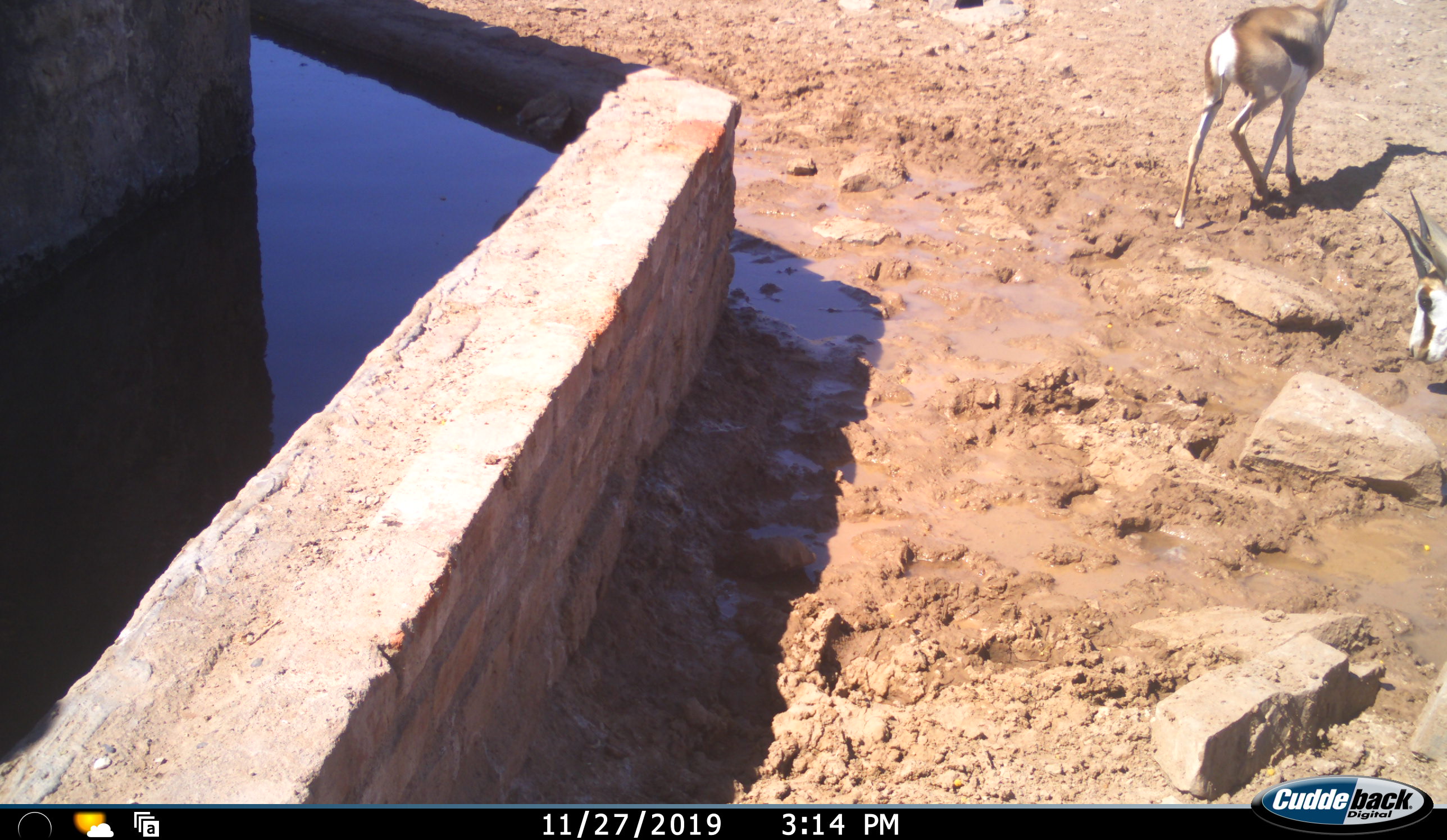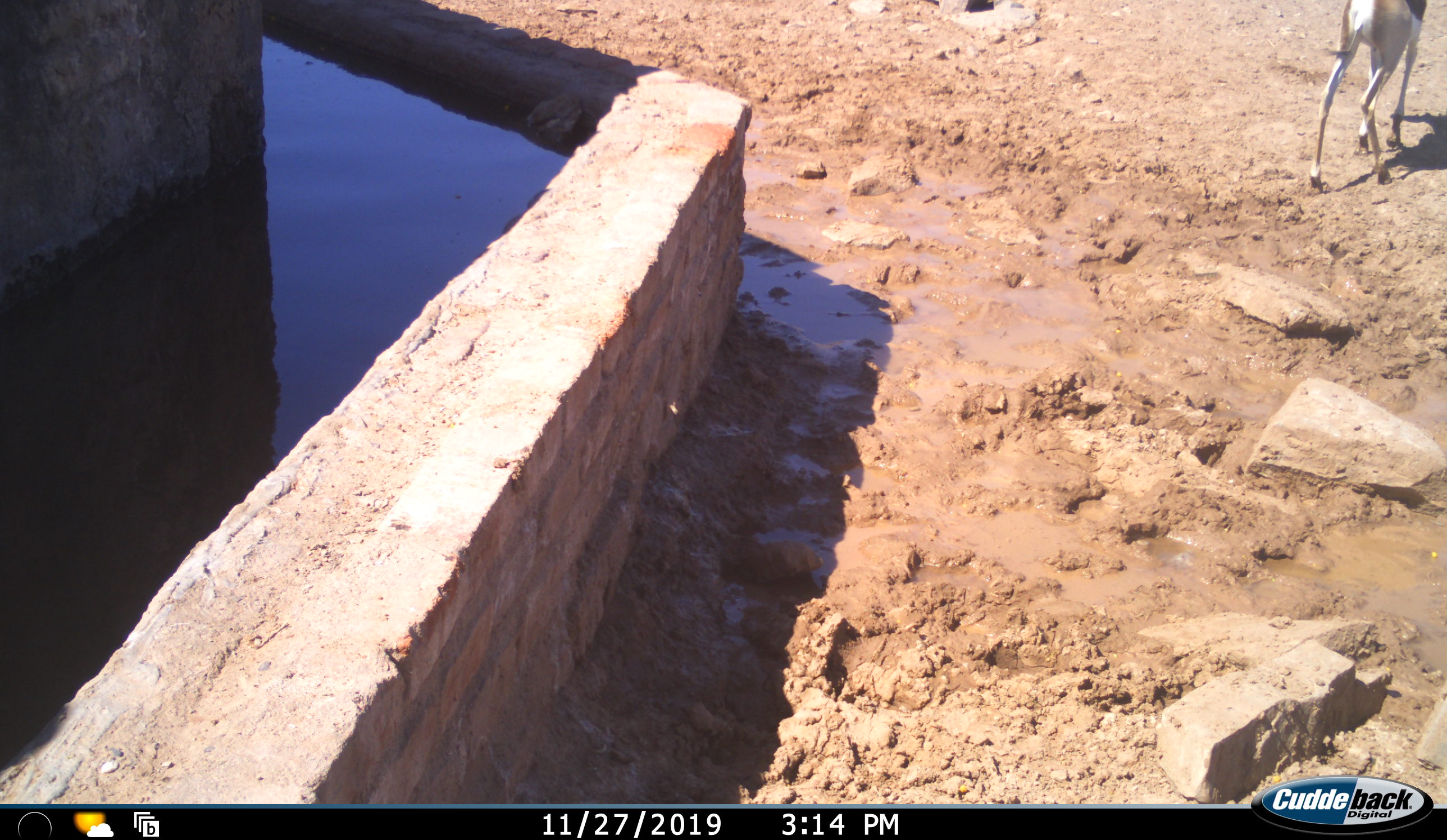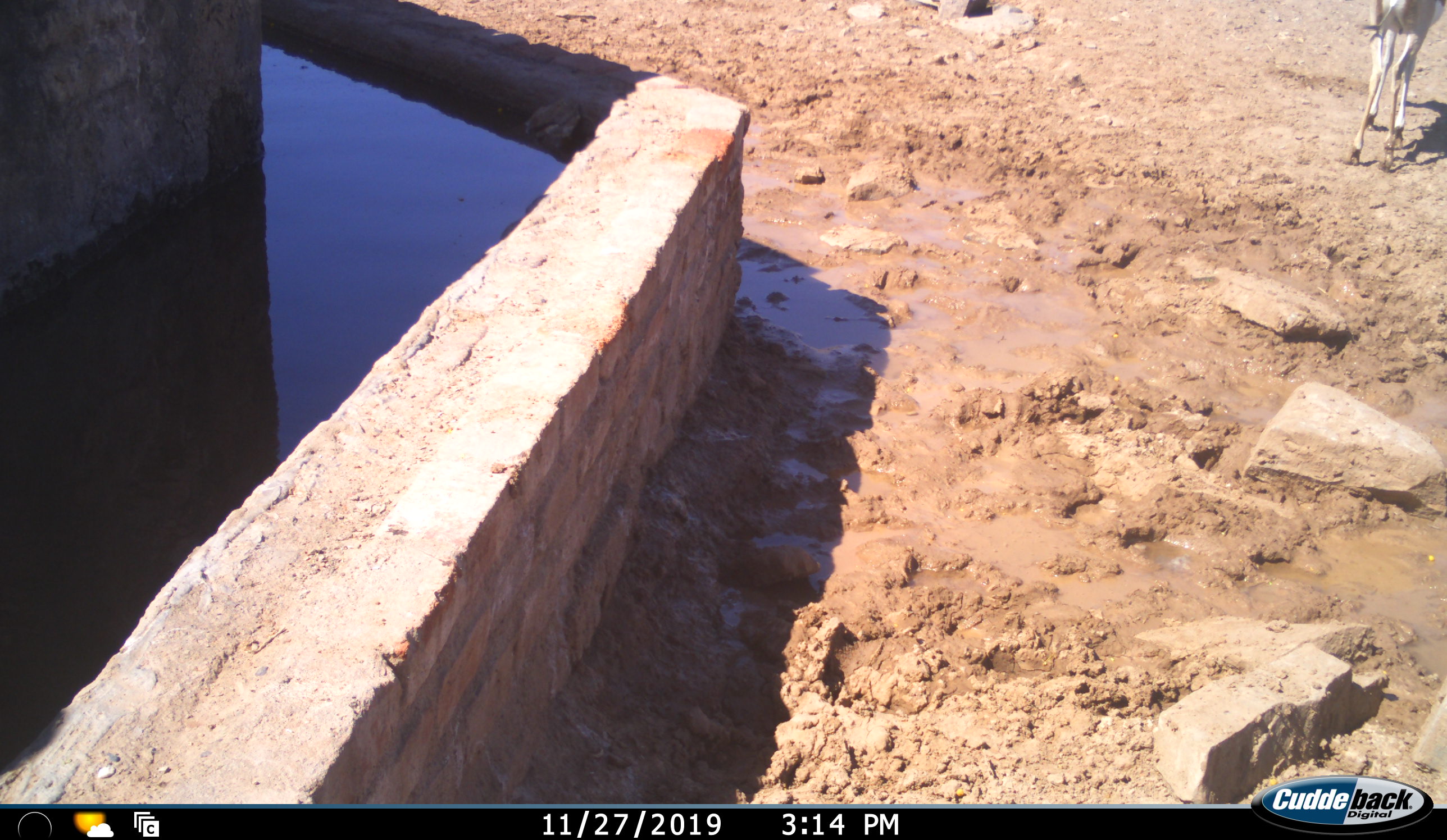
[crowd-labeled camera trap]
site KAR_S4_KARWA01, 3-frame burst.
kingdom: Animalia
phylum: Chordata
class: Mammalia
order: Artiodactyla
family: Bovidae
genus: Antidorcas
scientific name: Antidorcas marsupialis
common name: springbok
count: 2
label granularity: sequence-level